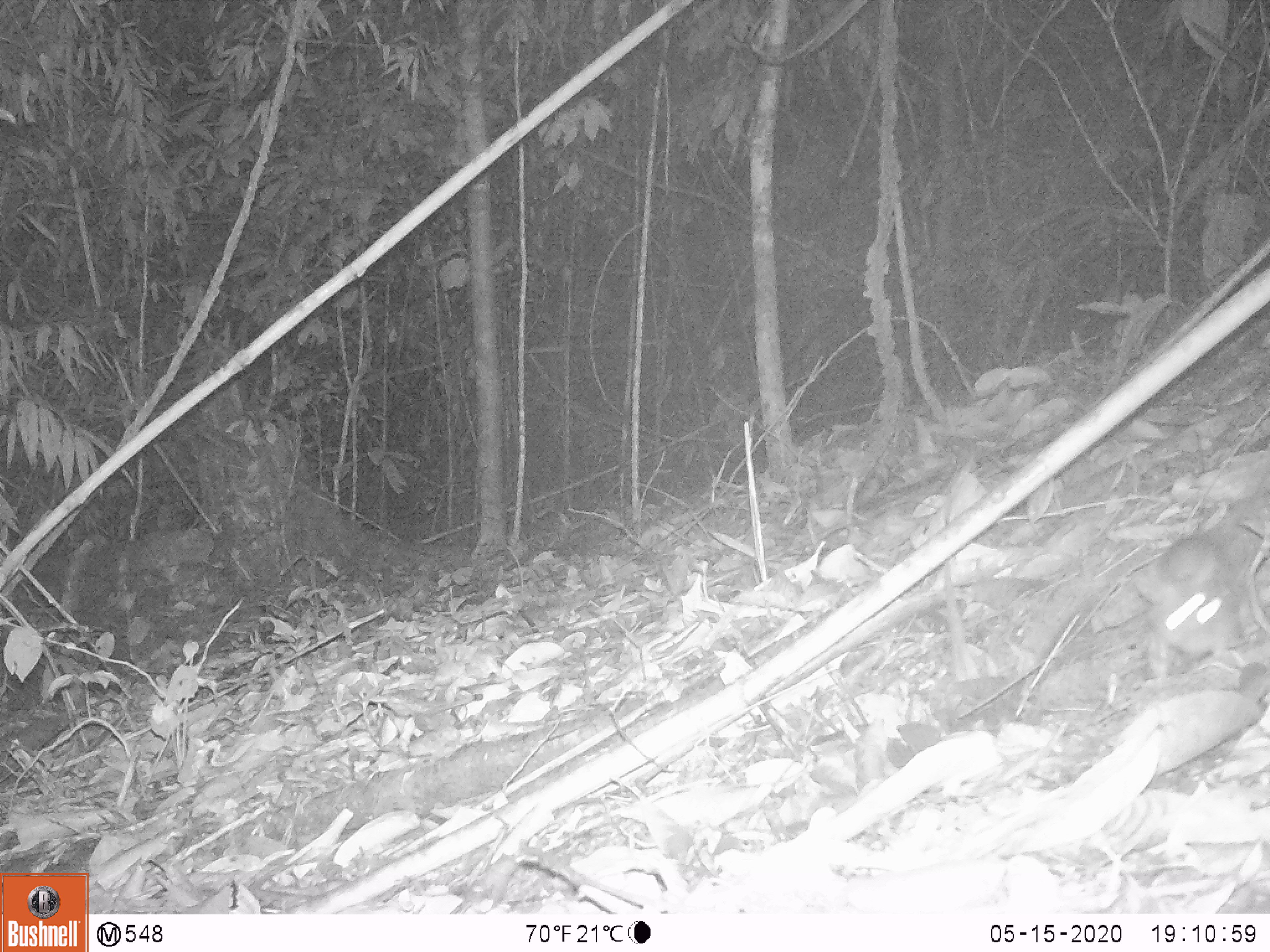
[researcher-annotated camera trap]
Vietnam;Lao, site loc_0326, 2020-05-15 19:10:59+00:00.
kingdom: Animalia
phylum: Chordata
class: Mammalia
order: Carnivora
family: Mustelidae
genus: Melogale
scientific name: Melogale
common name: ferret badger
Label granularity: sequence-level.